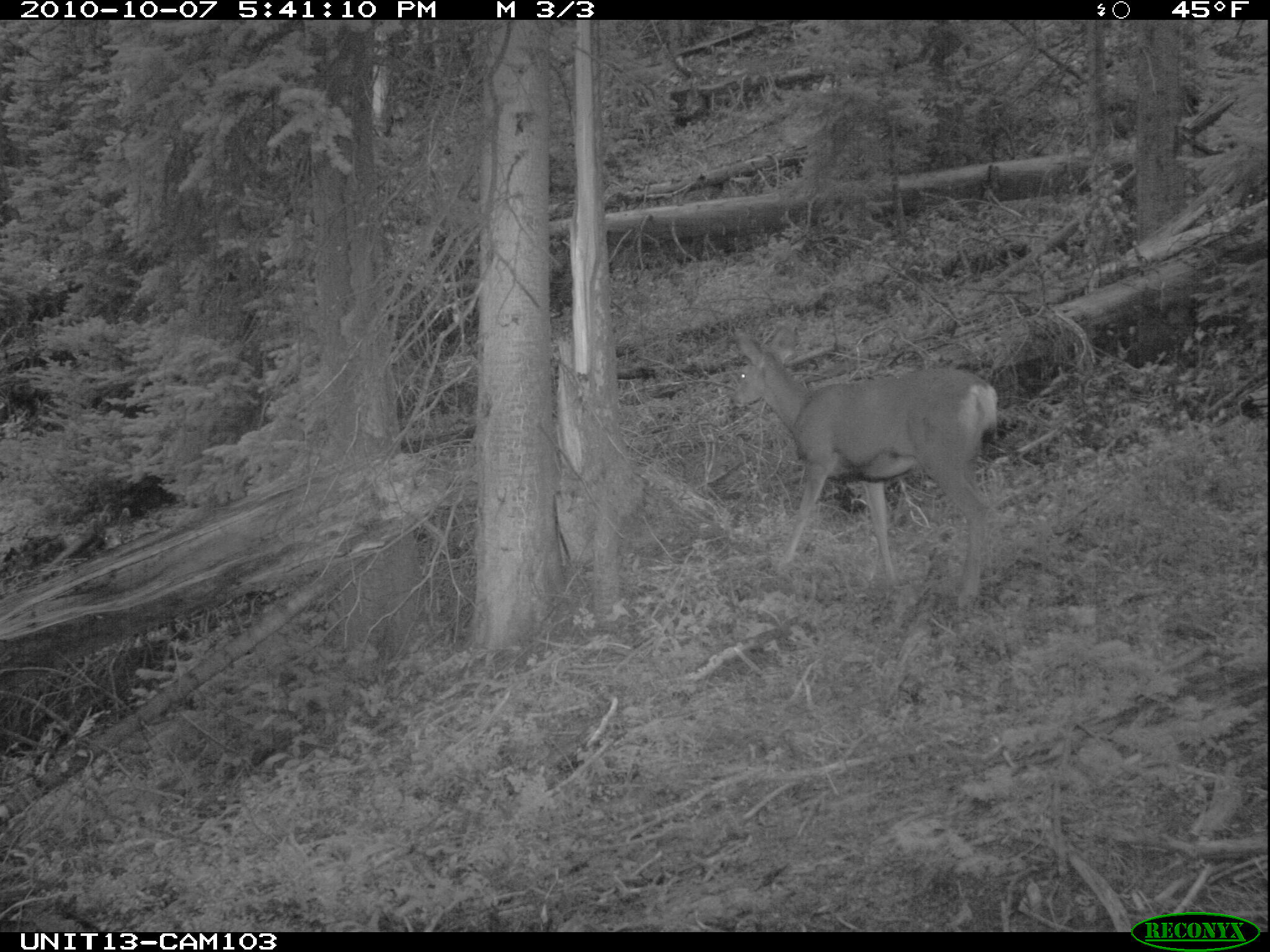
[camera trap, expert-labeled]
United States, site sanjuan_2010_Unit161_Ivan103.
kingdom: Animalia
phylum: Chordata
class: Mammalia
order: Artiodactyla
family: Cervidae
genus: Odocoileus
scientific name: Odocoileus hemionus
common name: mule deer